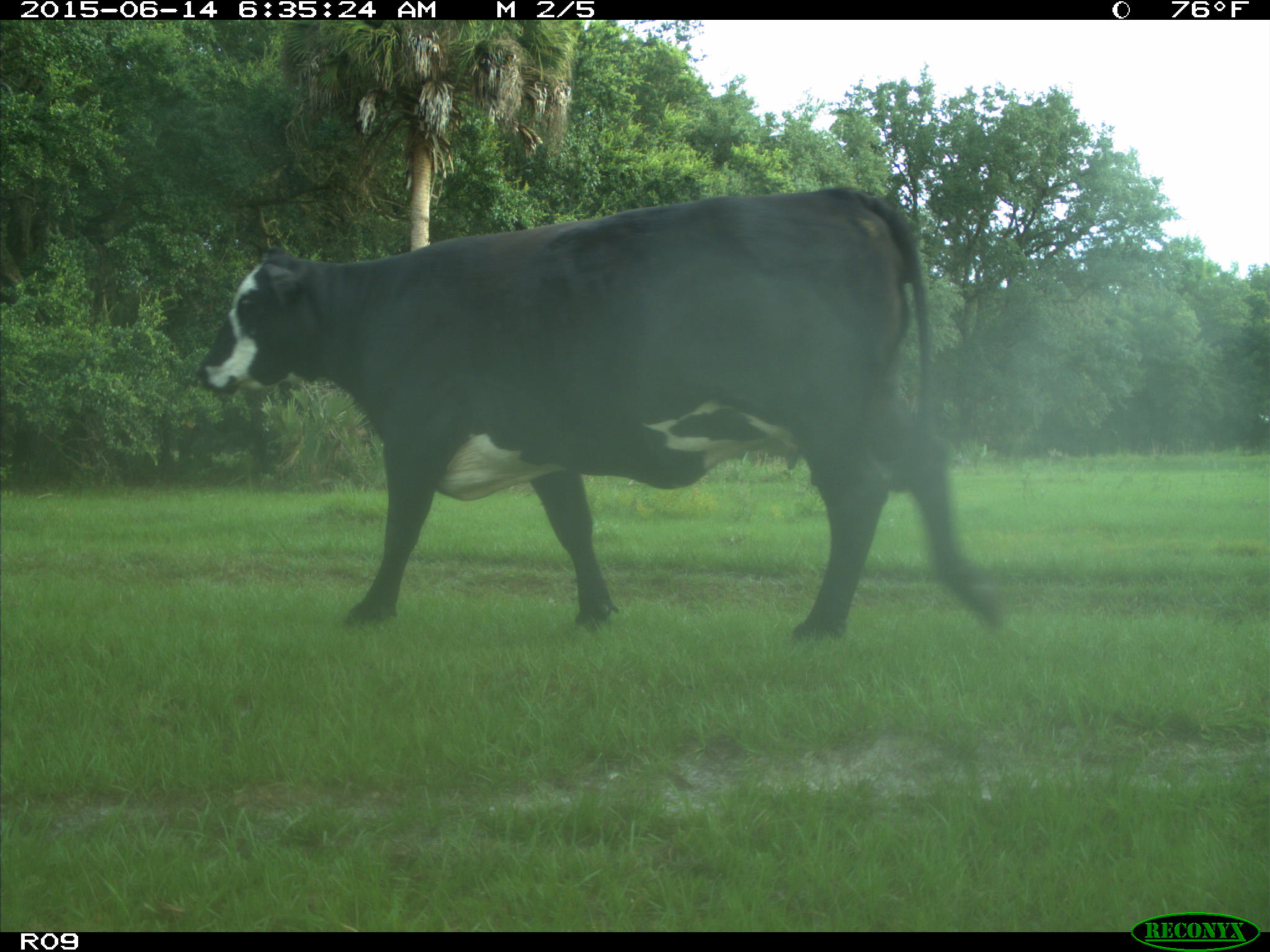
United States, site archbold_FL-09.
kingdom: Animalia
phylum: Chordata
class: Mammalia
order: Artiodactyla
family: Bovidae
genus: Bos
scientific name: Bos taurus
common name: domestic cow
Bos taurus (domestic cow).